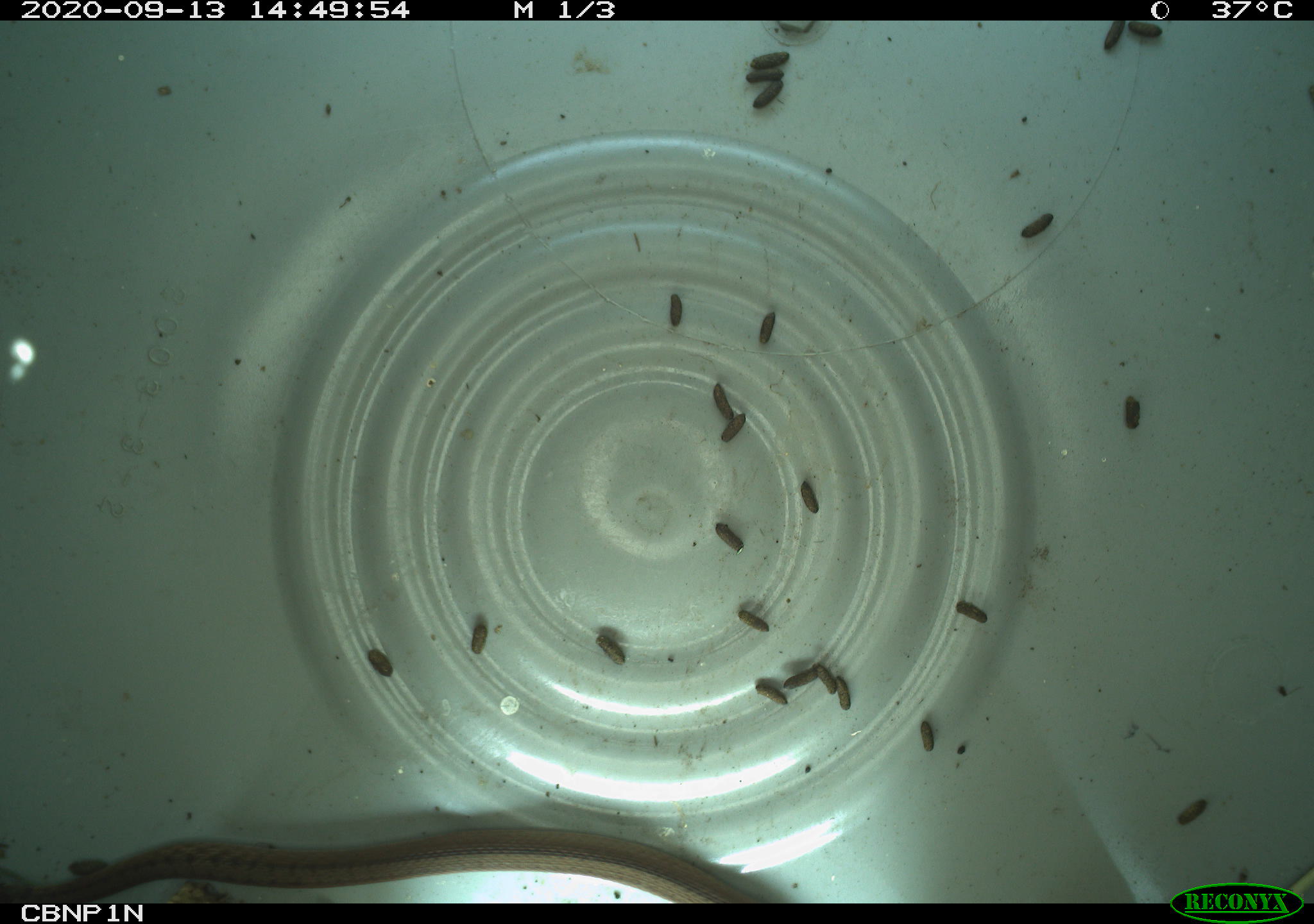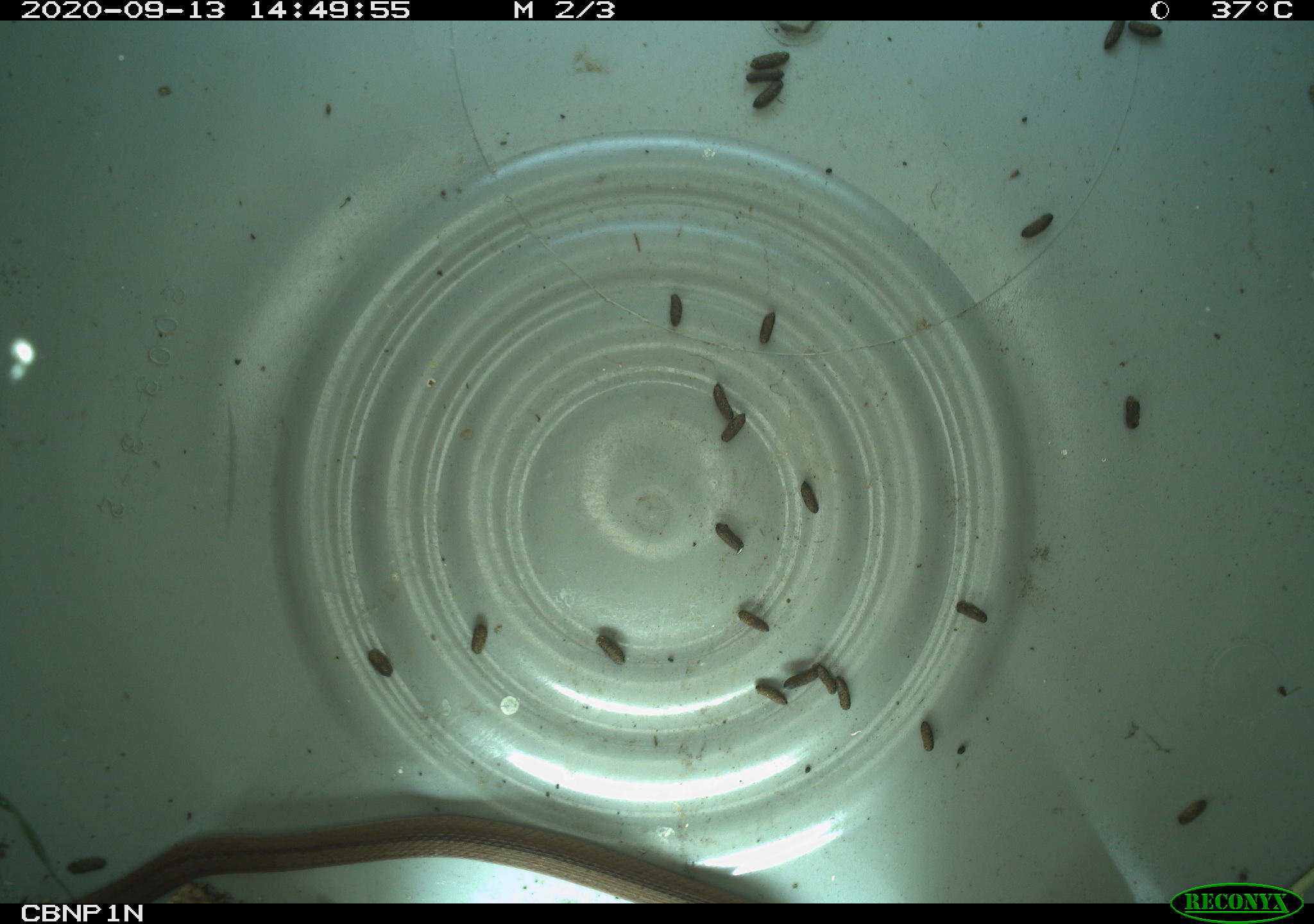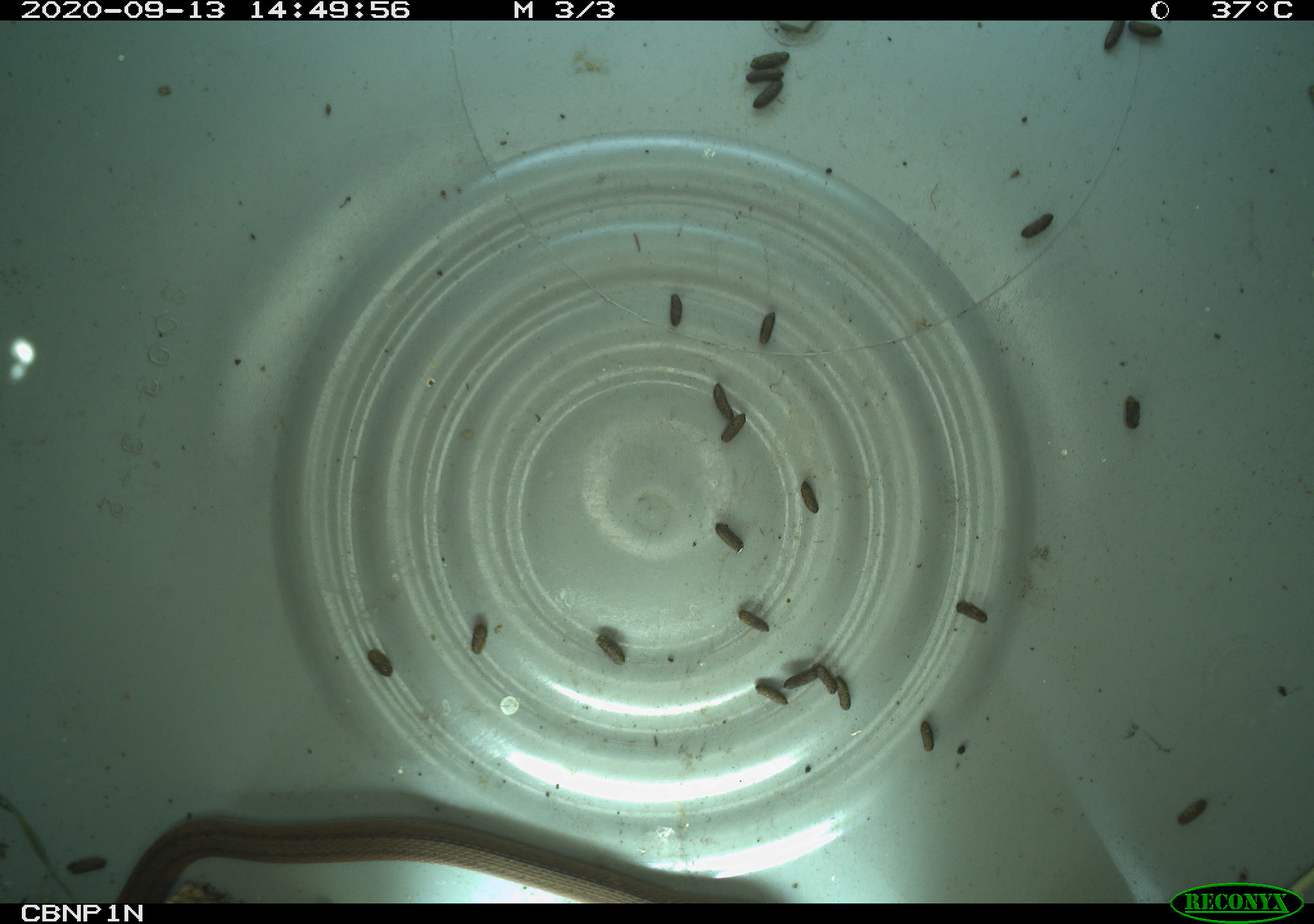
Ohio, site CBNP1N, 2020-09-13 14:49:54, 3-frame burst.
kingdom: Animalia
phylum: Chordata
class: Reptilia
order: Squamata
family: Colubridae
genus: Storeria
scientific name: Storeria dekayi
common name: dekay's brownsnake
Dekay's brownsnake (Storeria dekayi).